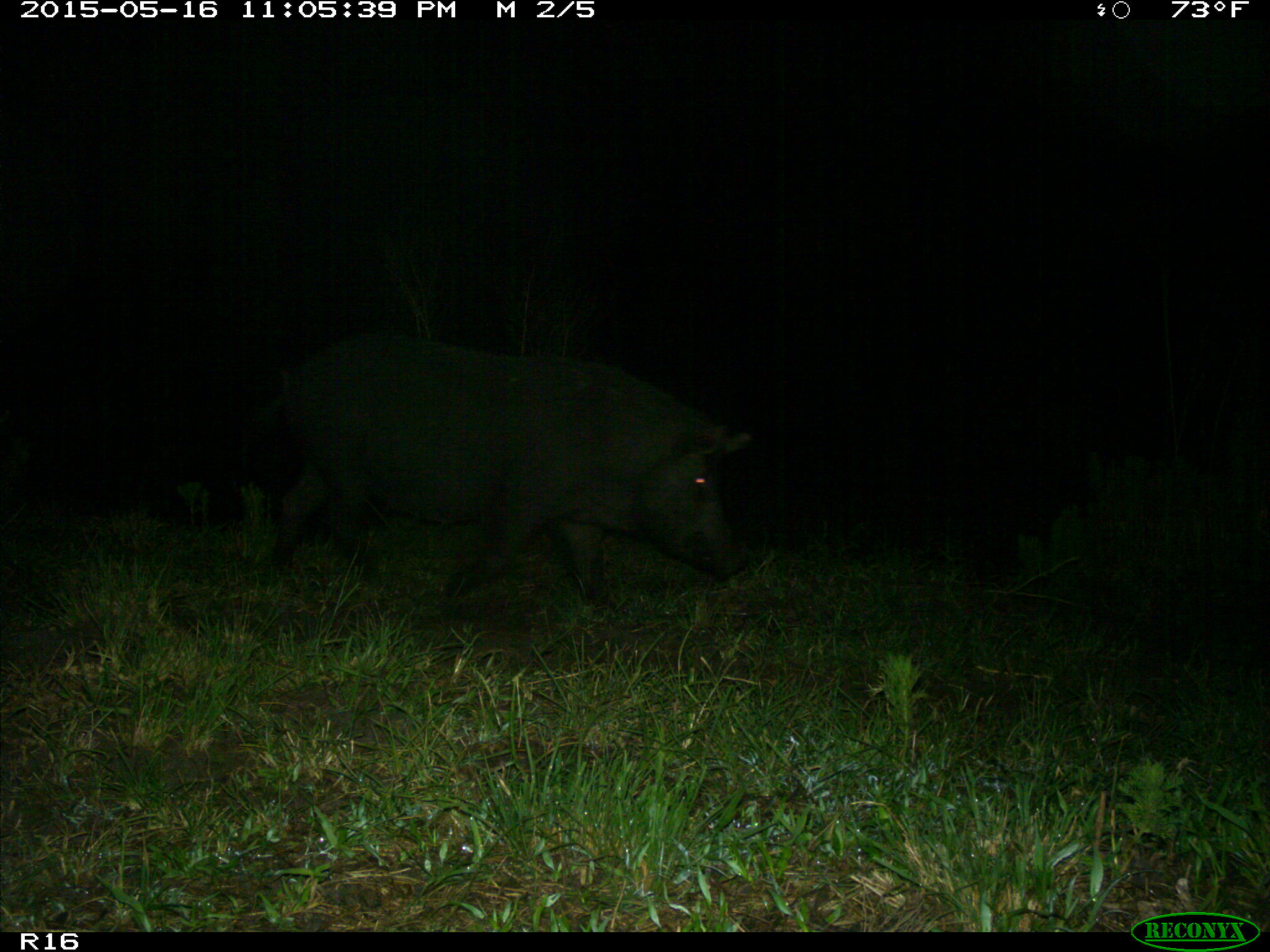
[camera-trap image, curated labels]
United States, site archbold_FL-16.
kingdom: Animalia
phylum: Chordata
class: Mammalia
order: Artiodactyla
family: Suidae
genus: Sus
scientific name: Sus scrofa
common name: wild boar